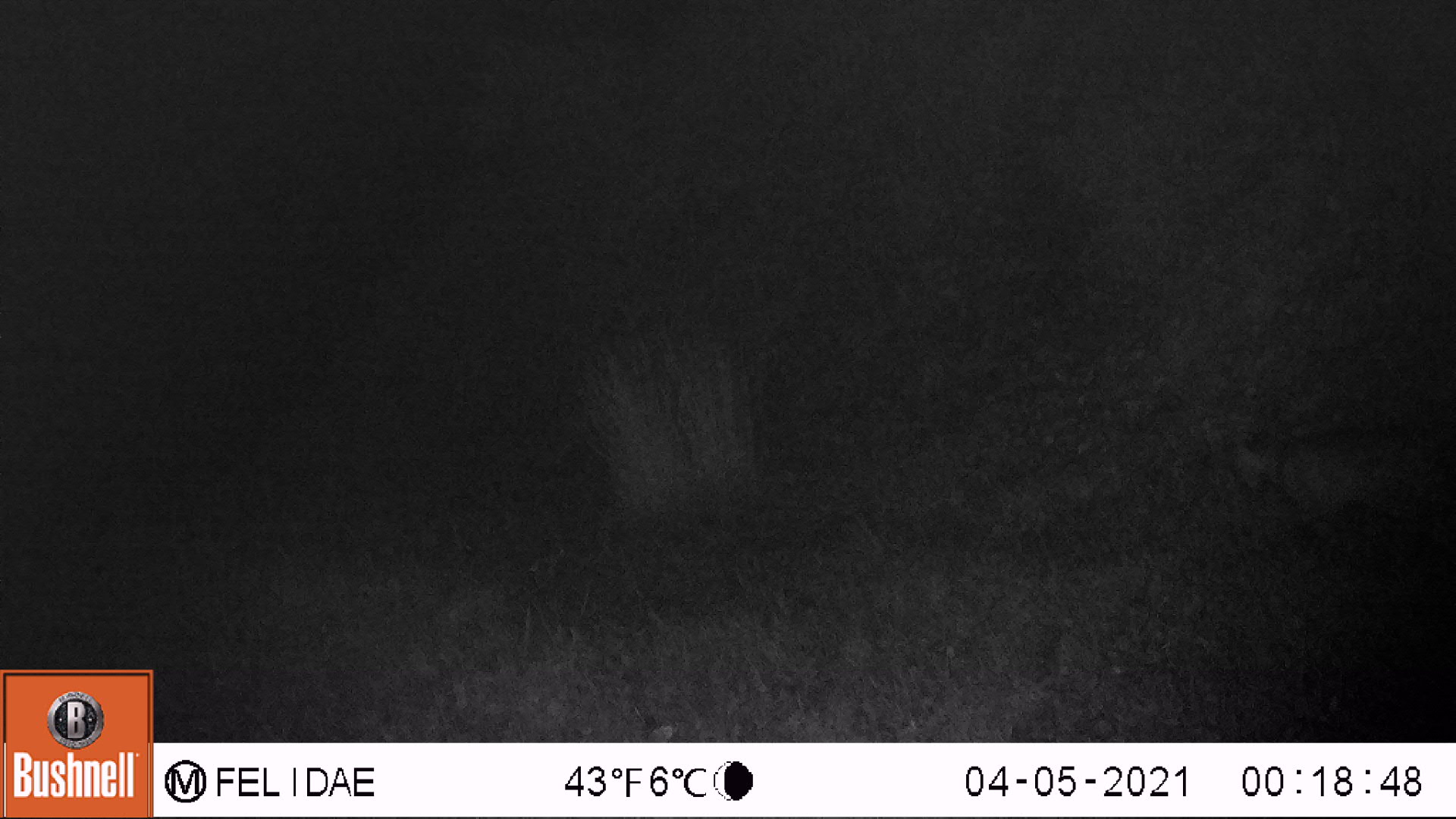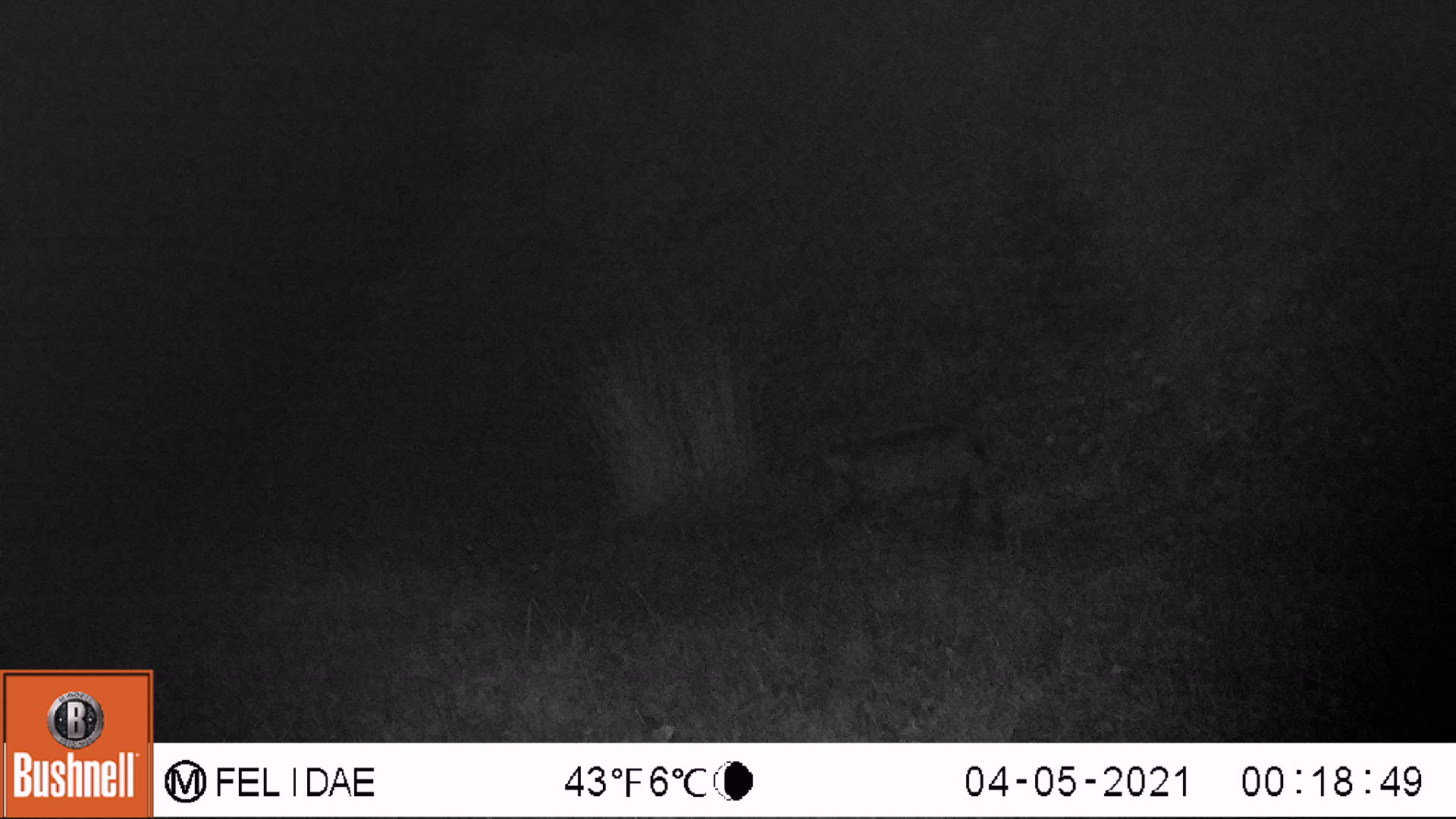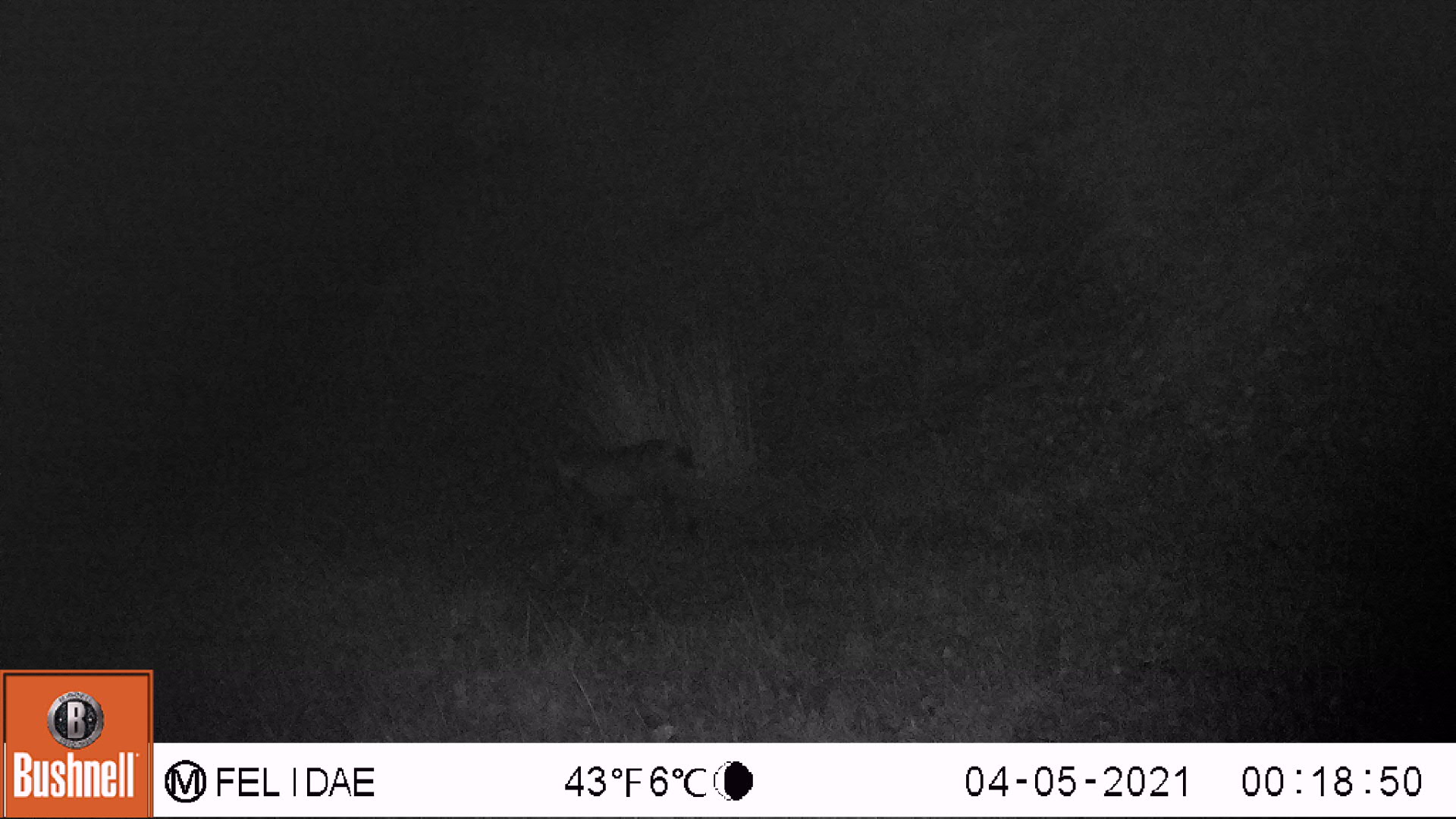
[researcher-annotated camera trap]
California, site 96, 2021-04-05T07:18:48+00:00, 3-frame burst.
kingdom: Animalia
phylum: Chordata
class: Mammalia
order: Carnivora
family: Felidae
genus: Lynx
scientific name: Lynx rufus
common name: bobcat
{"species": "bobcat (Lynx rufus)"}